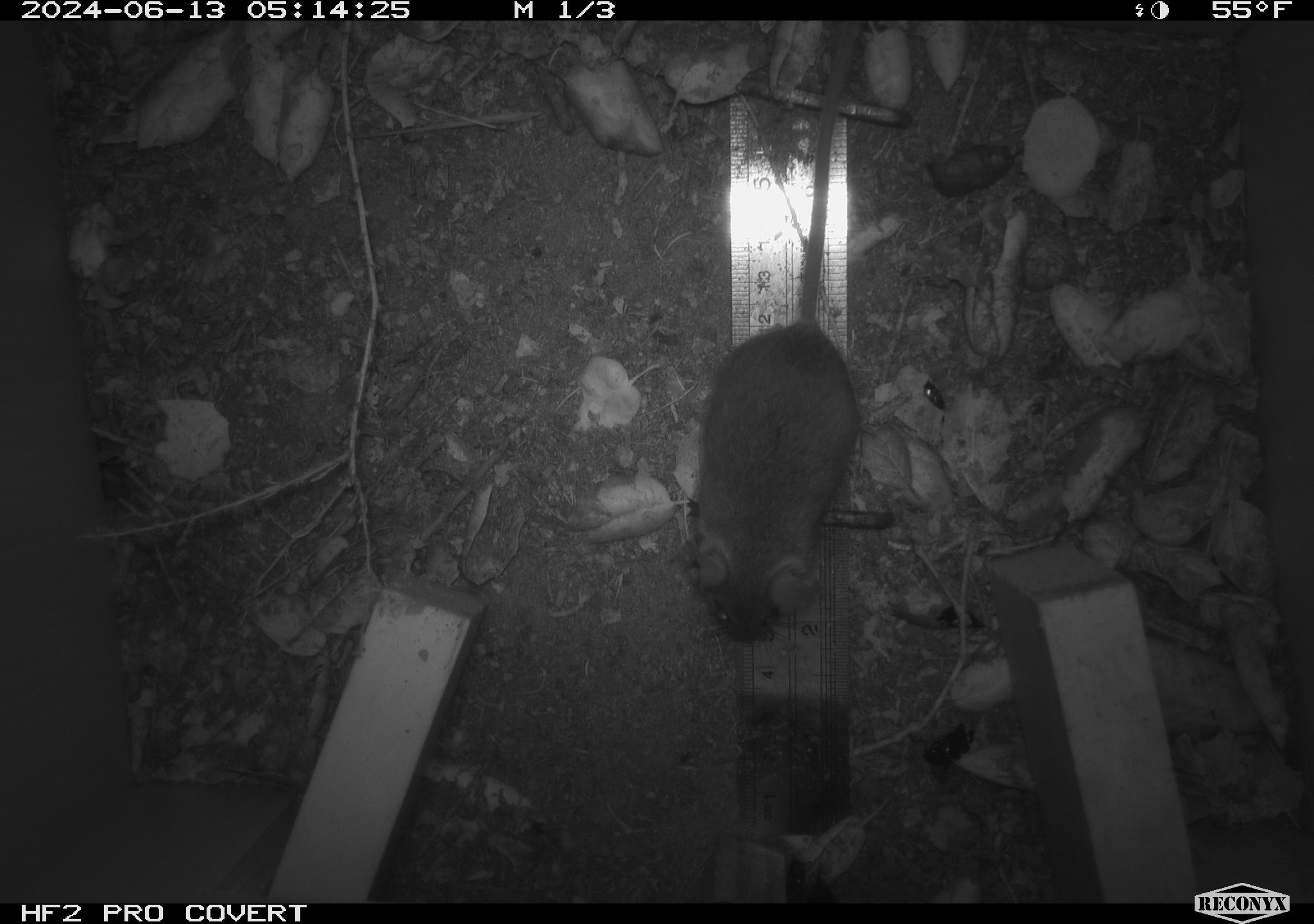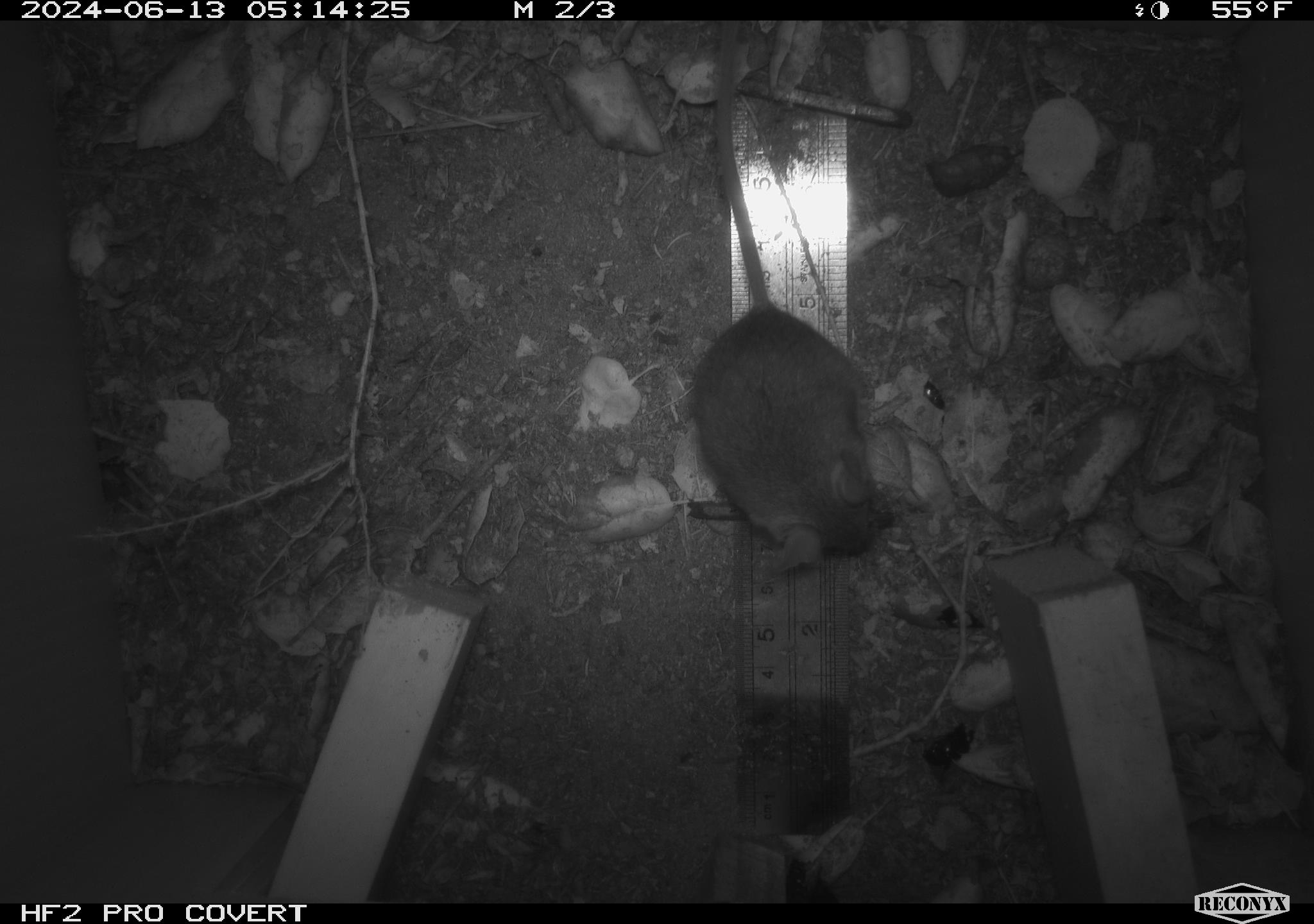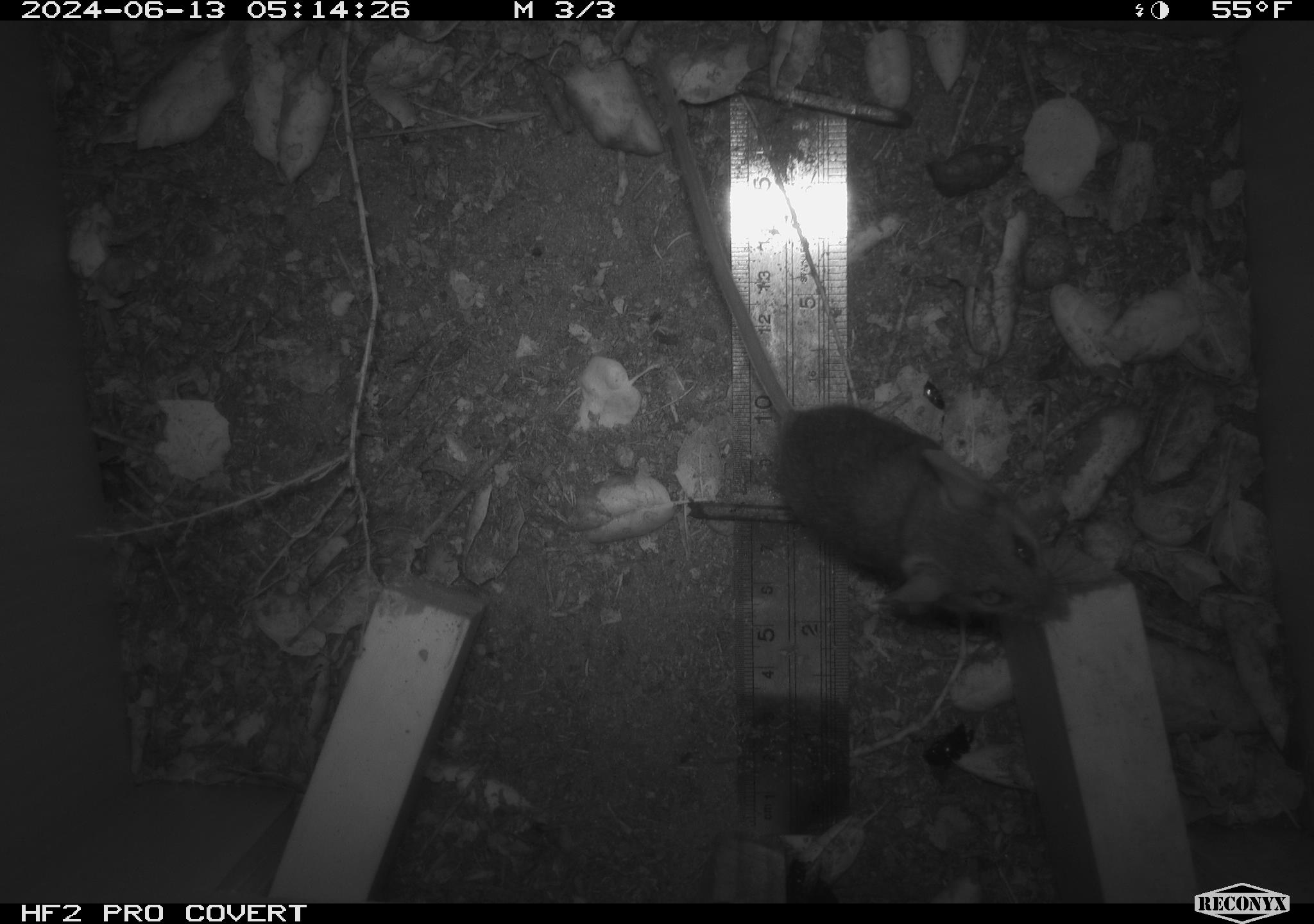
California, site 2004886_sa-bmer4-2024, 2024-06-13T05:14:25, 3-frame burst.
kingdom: Animalia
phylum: Chordata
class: Mammalia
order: Rodentia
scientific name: Rodentia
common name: woodrat or rat or mouse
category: woodrat or rat or mouse species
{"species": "woodrat or rat or mouse species (woodrat or rat or mouse) (Rodentia)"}